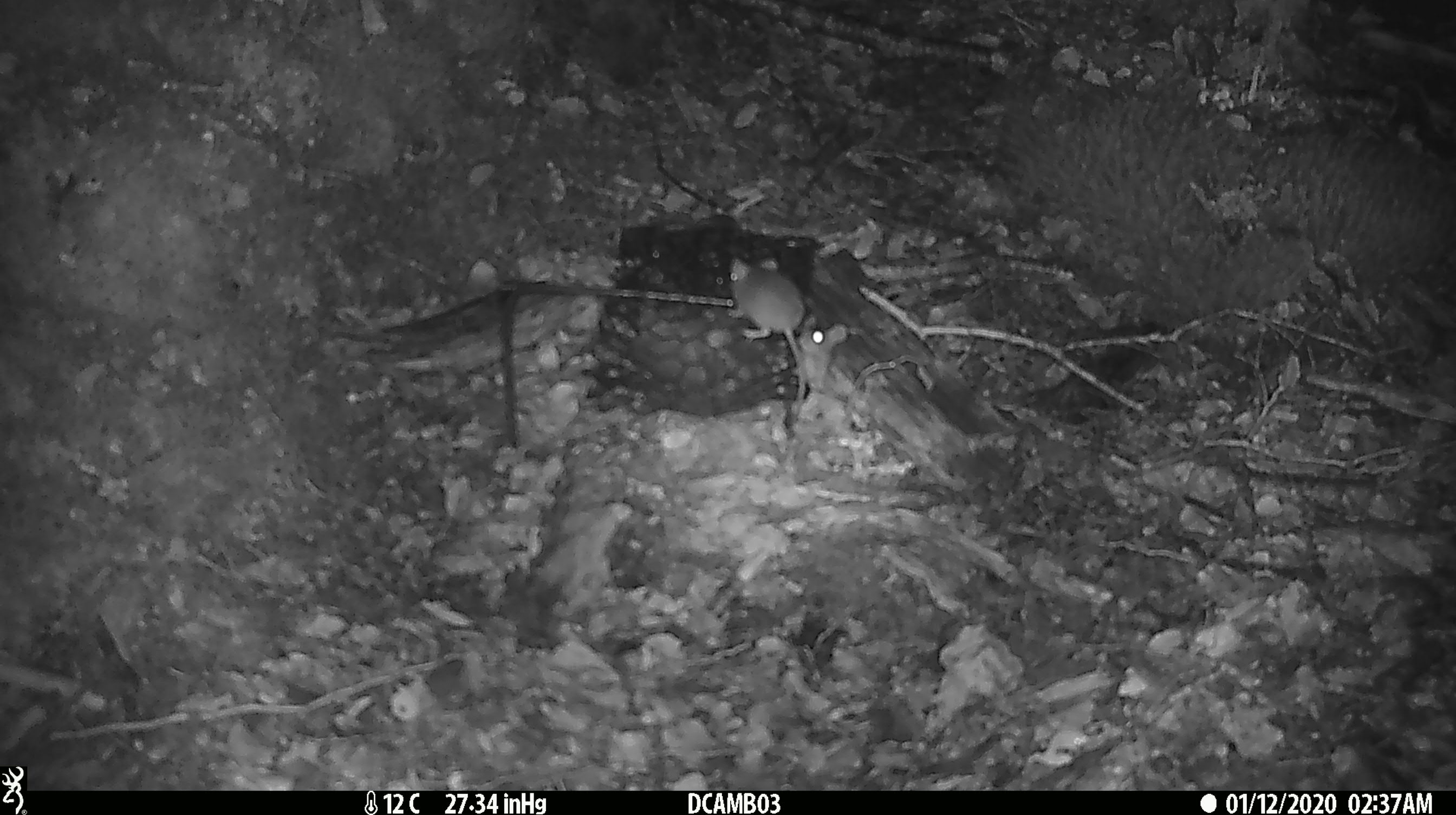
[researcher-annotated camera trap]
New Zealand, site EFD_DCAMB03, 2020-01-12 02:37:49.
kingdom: Animalia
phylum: Chordata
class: Mammalia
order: Rodentia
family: Muridae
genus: Mus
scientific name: Mus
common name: mouse